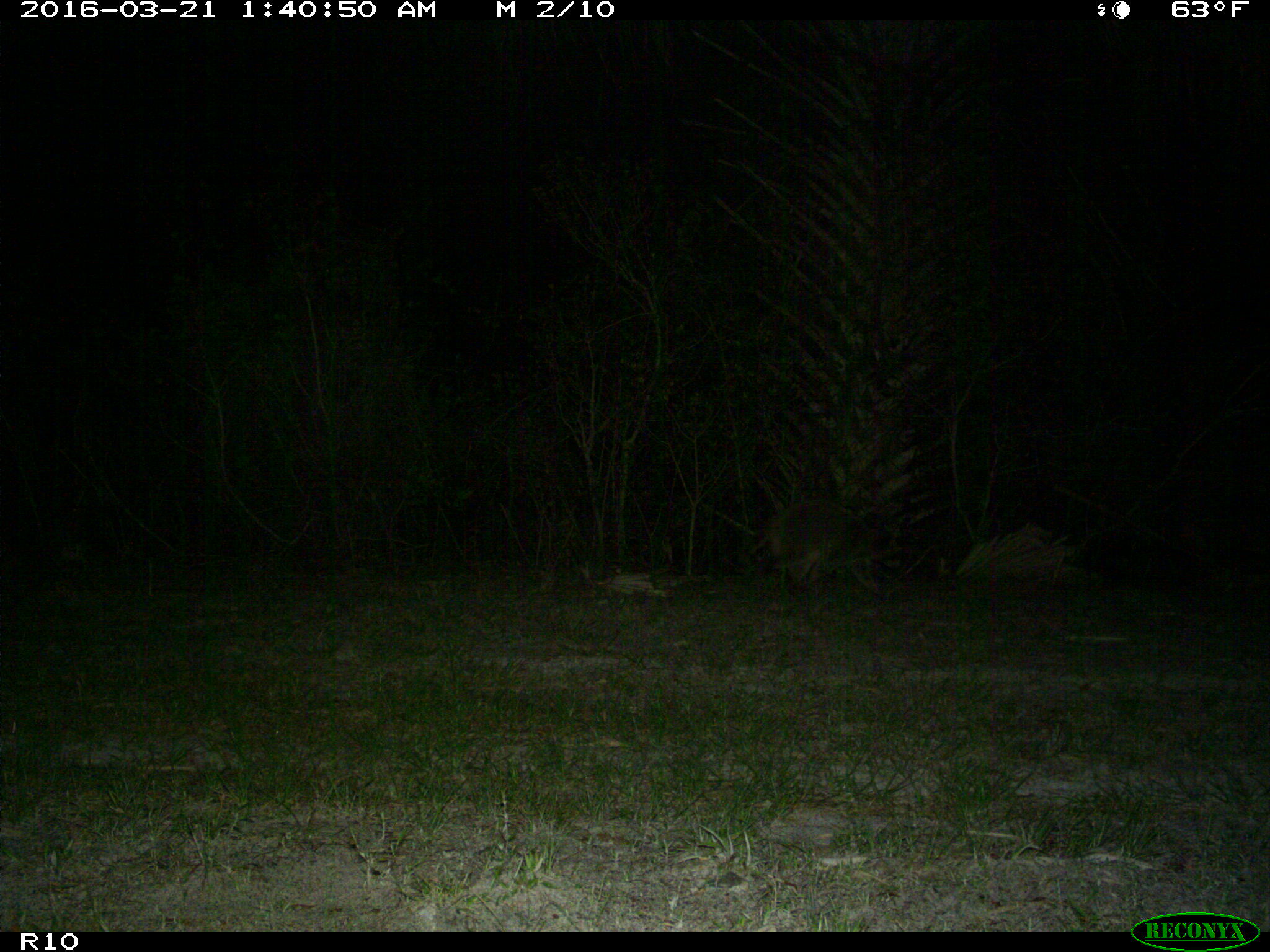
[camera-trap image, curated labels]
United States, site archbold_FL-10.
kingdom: Animalia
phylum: Chordata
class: Mammalia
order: Carnivora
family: Procyonidae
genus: Procyon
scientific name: Procyon lotor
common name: common raccoon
Procyon lotor (common raccoon).